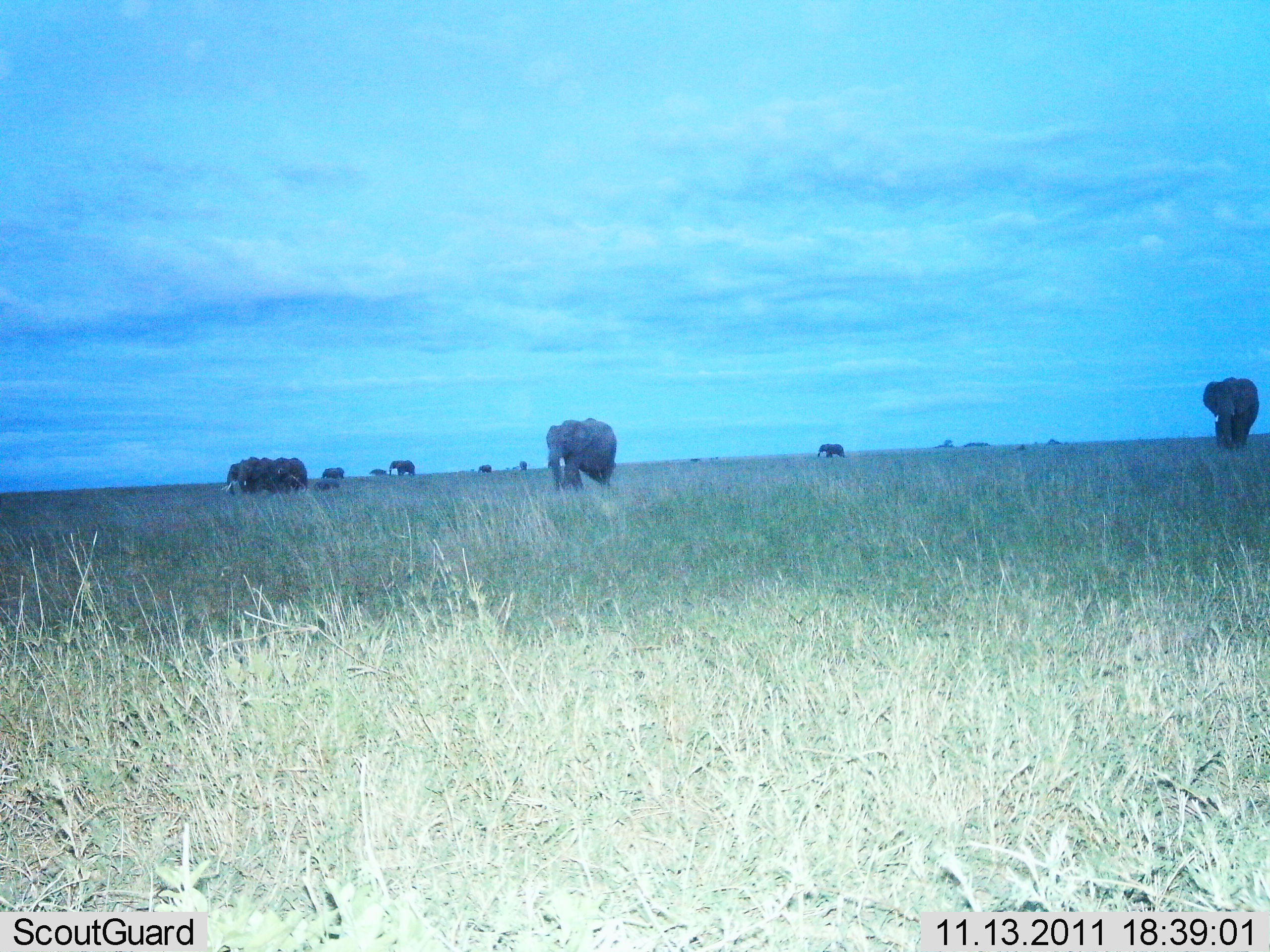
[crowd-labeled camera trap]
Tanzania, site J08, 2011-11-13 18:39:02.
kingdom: Animalia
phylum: Chordata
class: Mammalia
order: Proboscidea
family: Elephantidae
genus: Loxodonta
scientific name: Loxodonta africana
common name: african bush elephant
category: elephant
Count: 10.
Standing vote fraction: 27%.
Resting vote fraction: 0%.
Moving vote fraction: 82%.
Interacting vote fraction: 9%.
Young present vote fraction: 9%.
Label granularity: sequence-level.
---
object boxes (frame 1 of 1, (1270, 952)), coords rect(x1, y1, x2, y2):
animal: rect(547, 417, 618, 506); rect(1203, 376, 1260, 459); rect(235, 455, 305, 502); rect(221, 455, 267, 498); rect(268, 457, 310, 502)